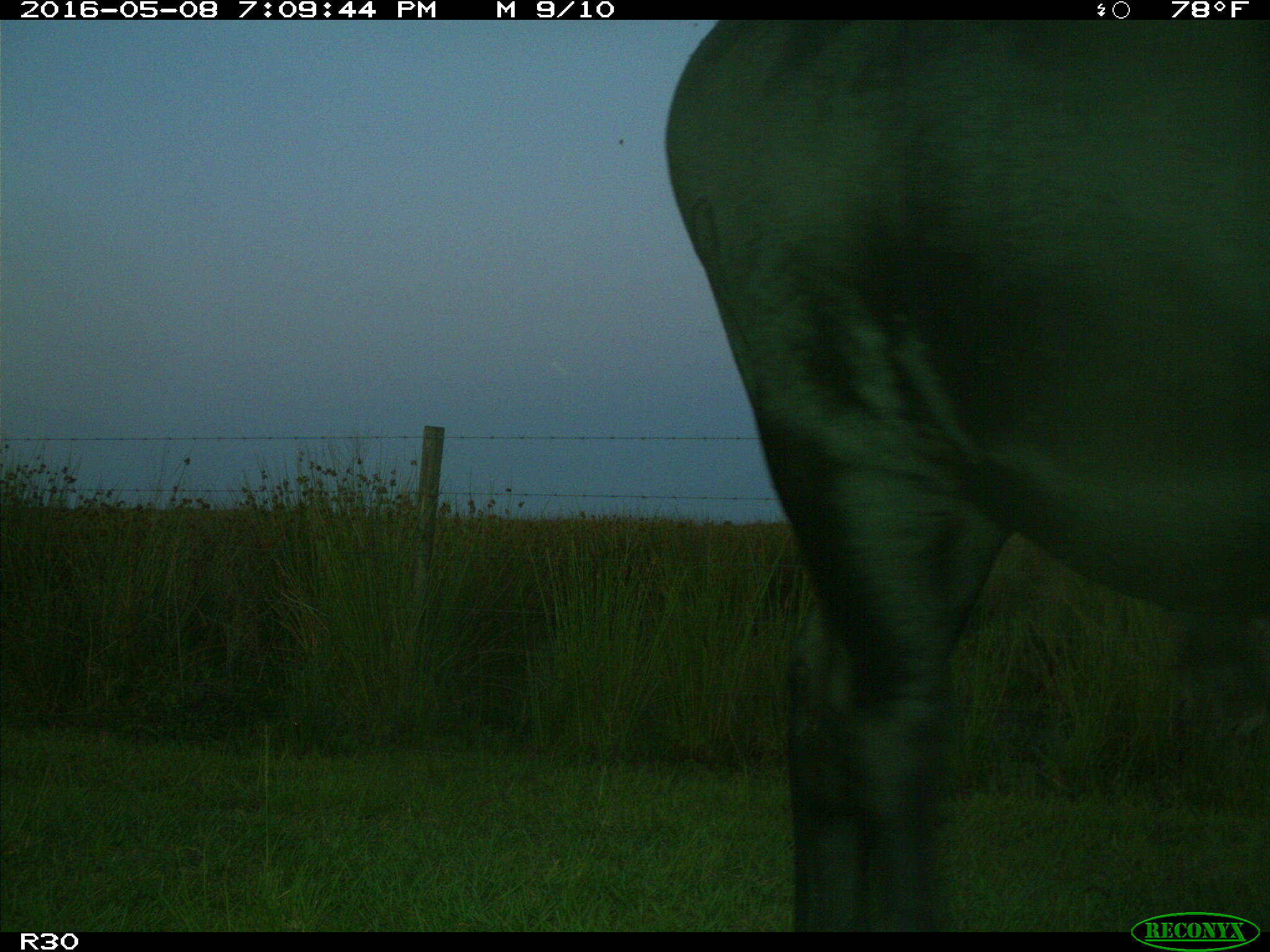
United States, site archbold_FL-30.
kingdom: Animalia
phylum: Chordata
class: Mammalia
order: Artiodactyla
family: Bovidae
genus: Bos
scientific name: Bos taurus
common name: domestic cow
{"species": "Bos taurus (domestic cow)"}